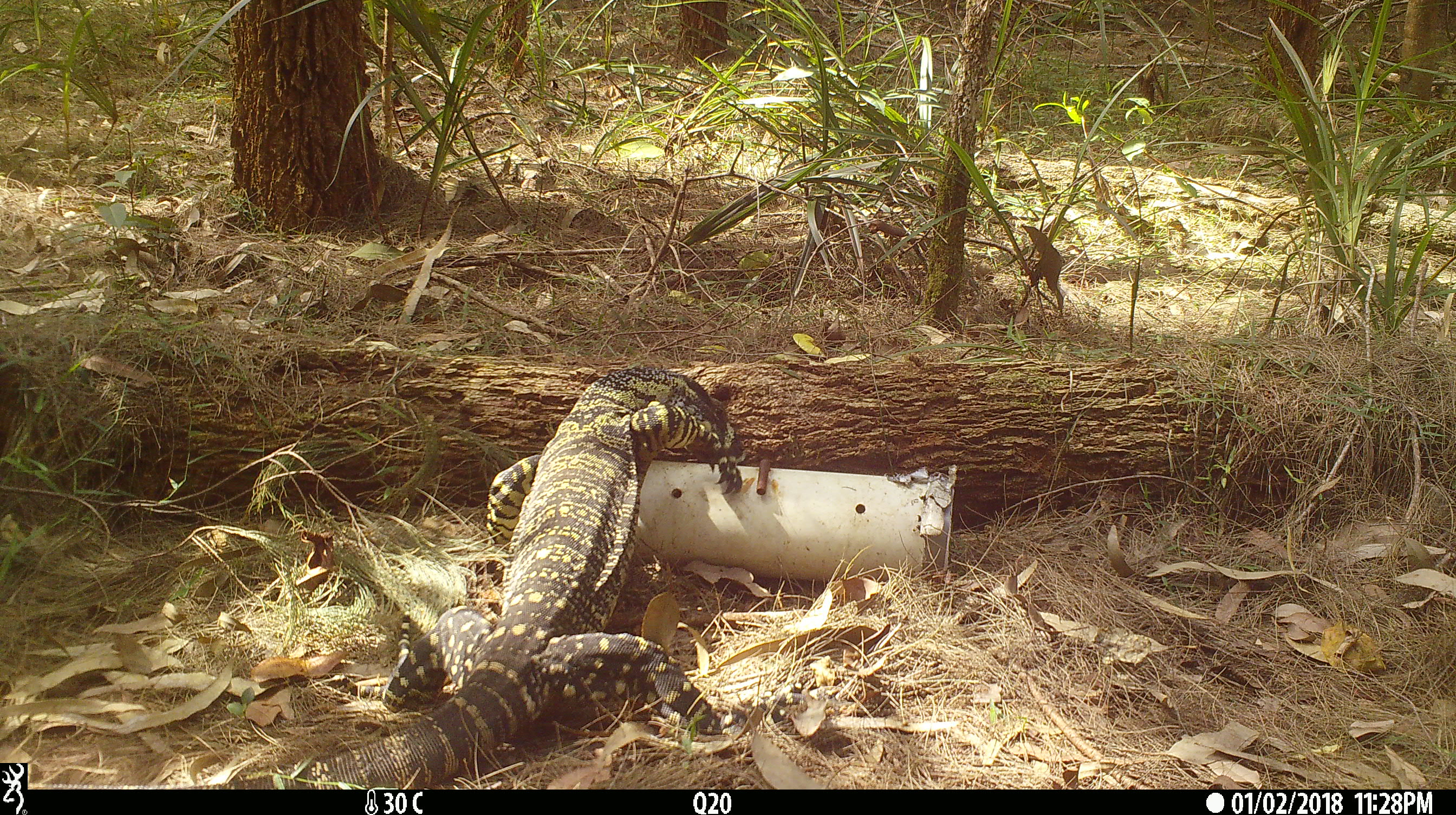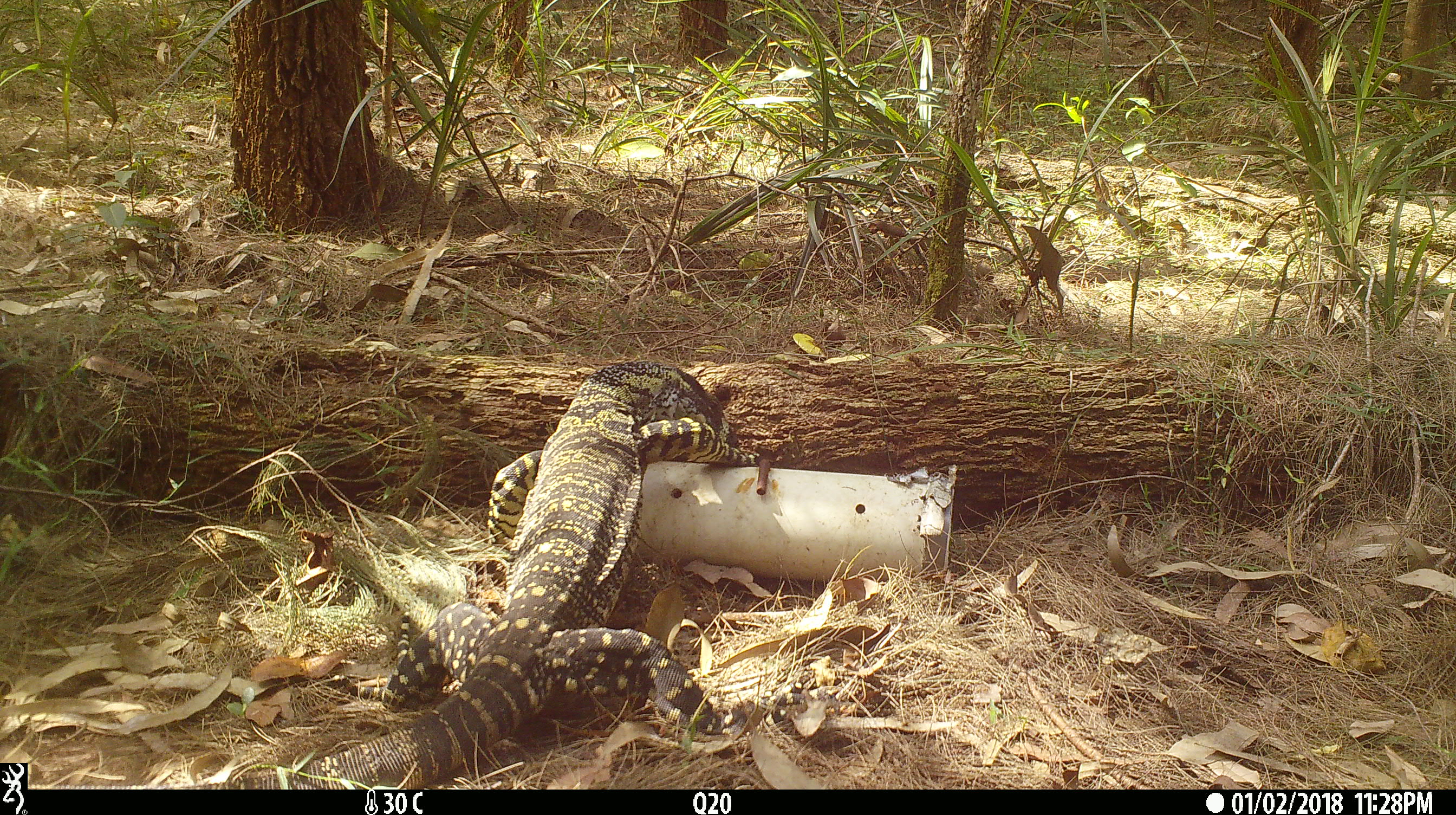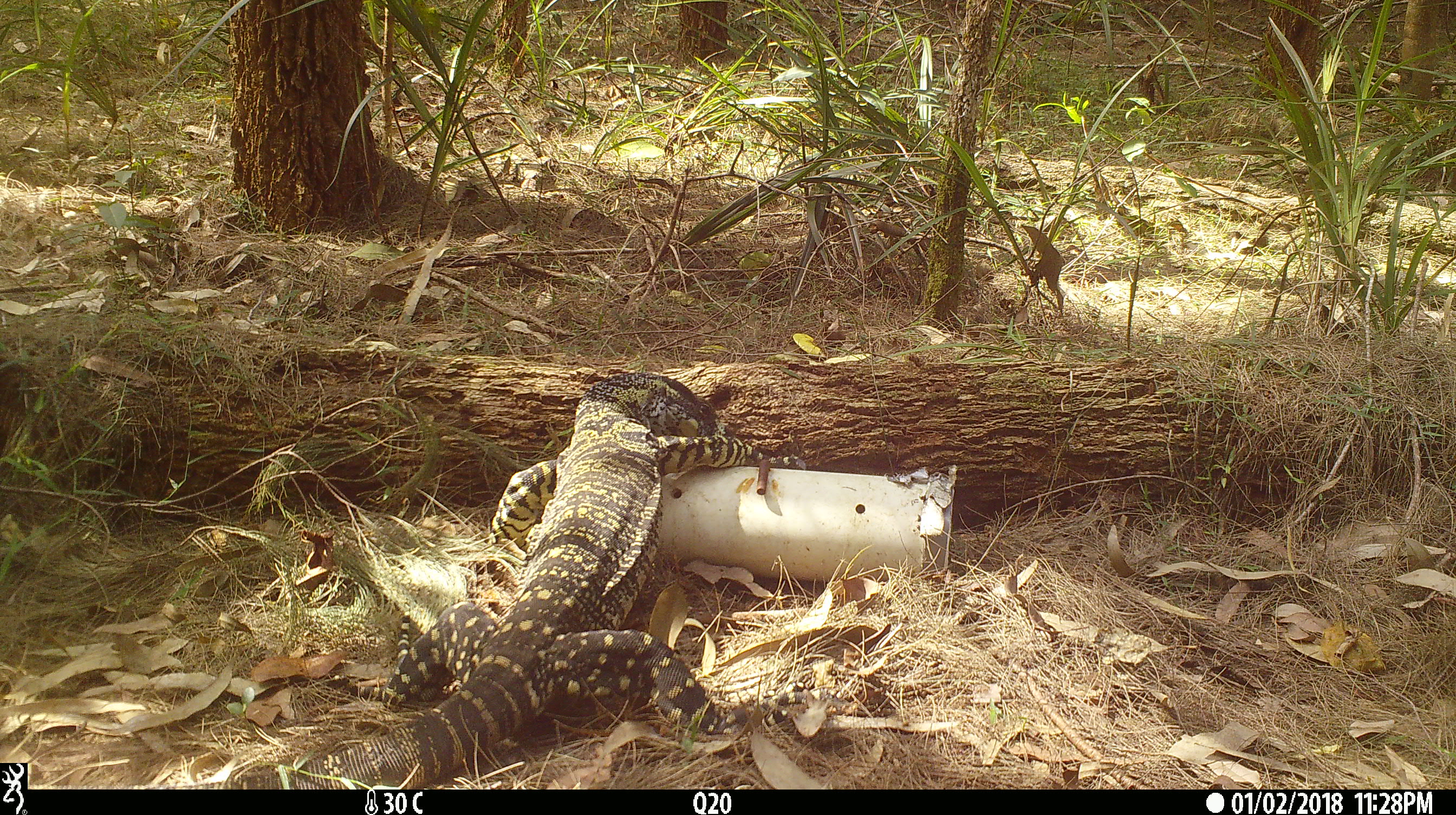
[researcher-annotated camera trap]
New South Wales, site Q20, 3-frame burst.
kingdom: Animalia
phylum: Chordata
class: Reptilia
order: Squamata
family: Varanidae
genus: Varanus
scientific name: Varanus varius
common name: lace monitor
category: goanna